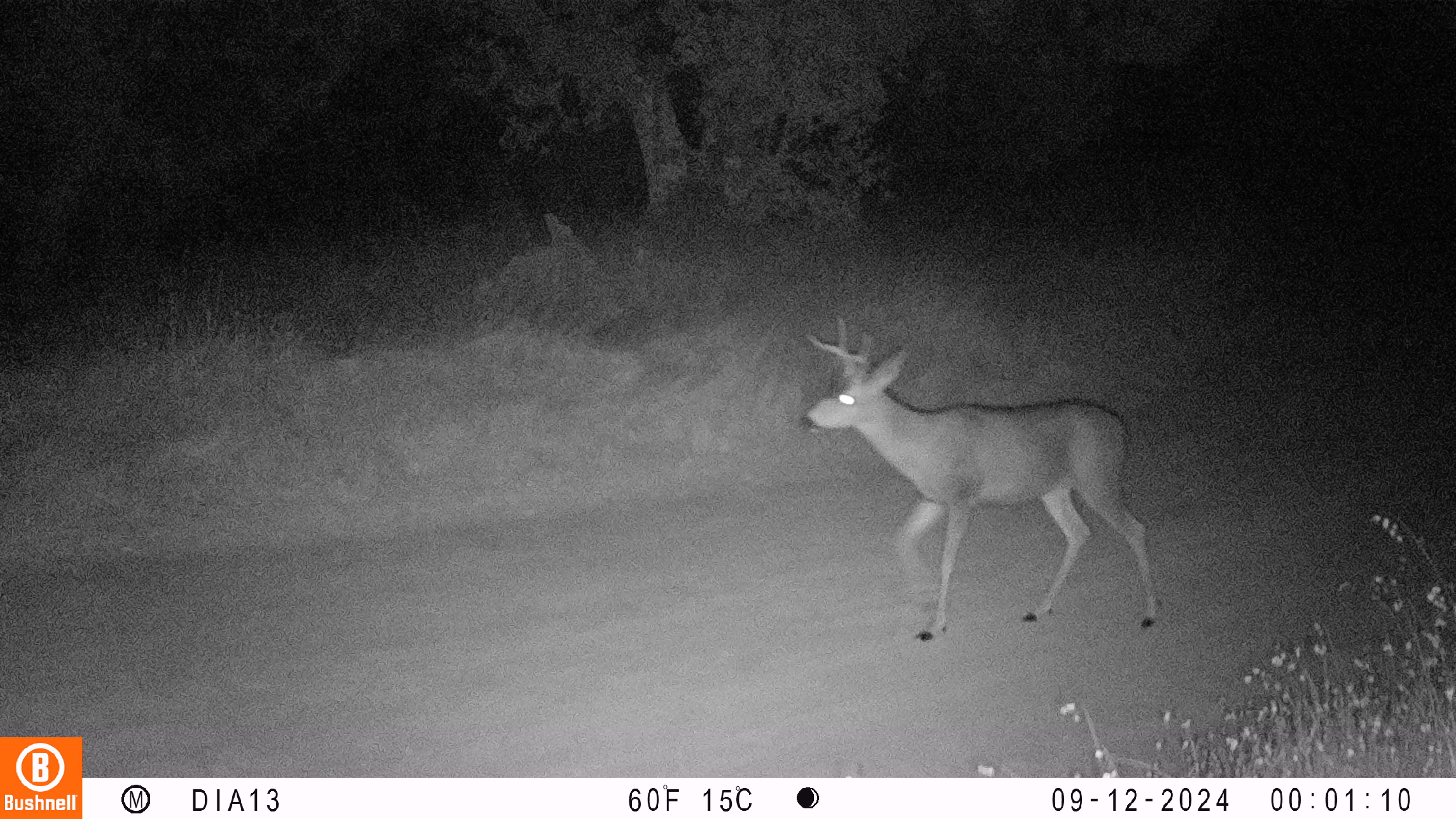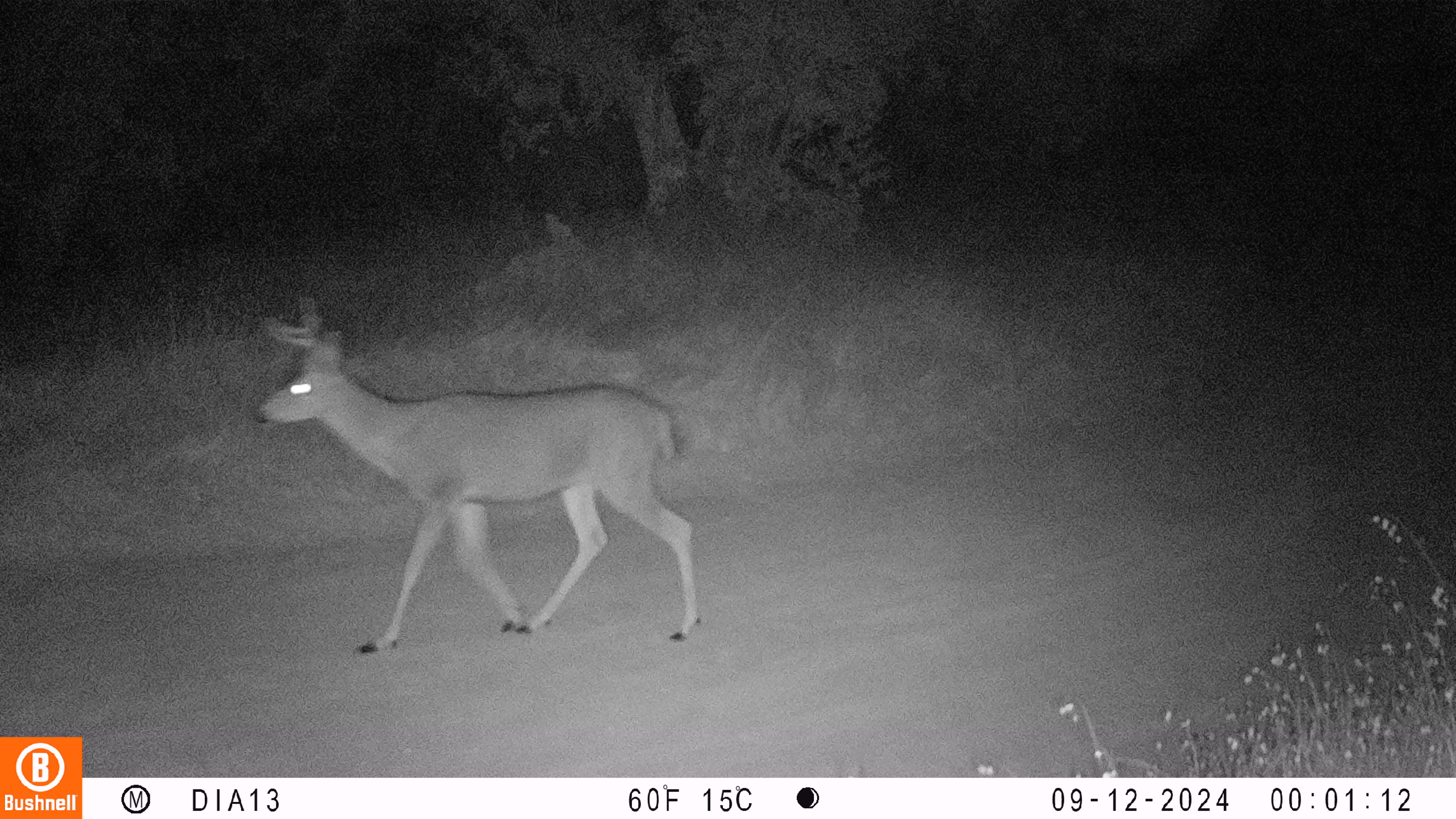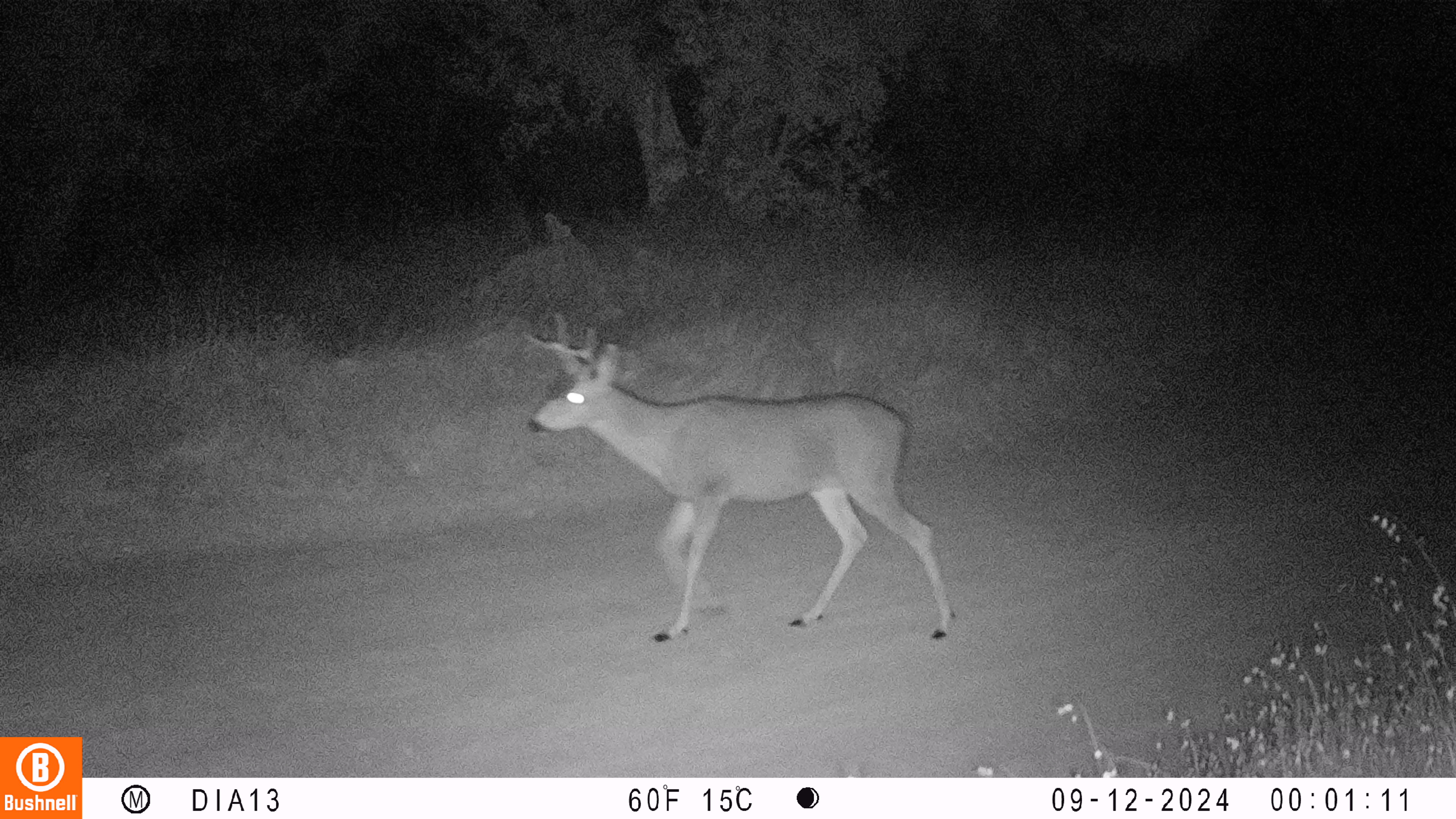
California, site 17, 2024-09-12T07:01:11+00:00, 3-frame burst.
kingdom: Animalia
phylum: Chordata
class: Mammalia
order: Artiodactyla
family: Cervidae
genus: Odocoileus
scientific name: Odocoileus hemionus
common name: mule deer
Mule deer (Odocoileus hemionus).